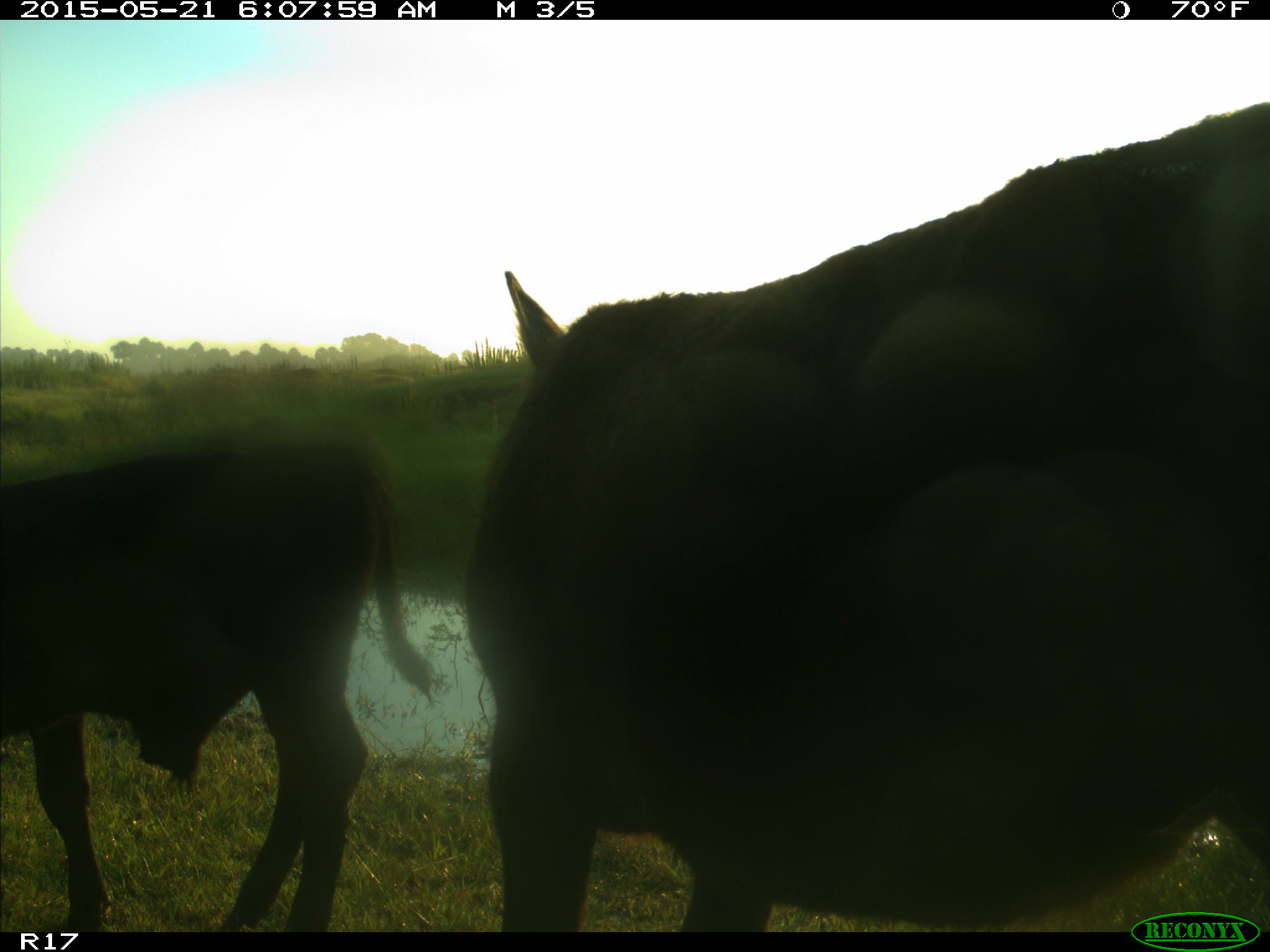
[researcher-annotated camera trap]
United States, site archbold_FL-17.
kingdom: Animalia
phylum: Chordata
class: Mammalia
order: Artiodactyla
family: Bovidae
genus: Bos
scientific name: Bos taurus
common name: domestic cow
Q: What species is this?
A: Bos taurus (domestic cow).